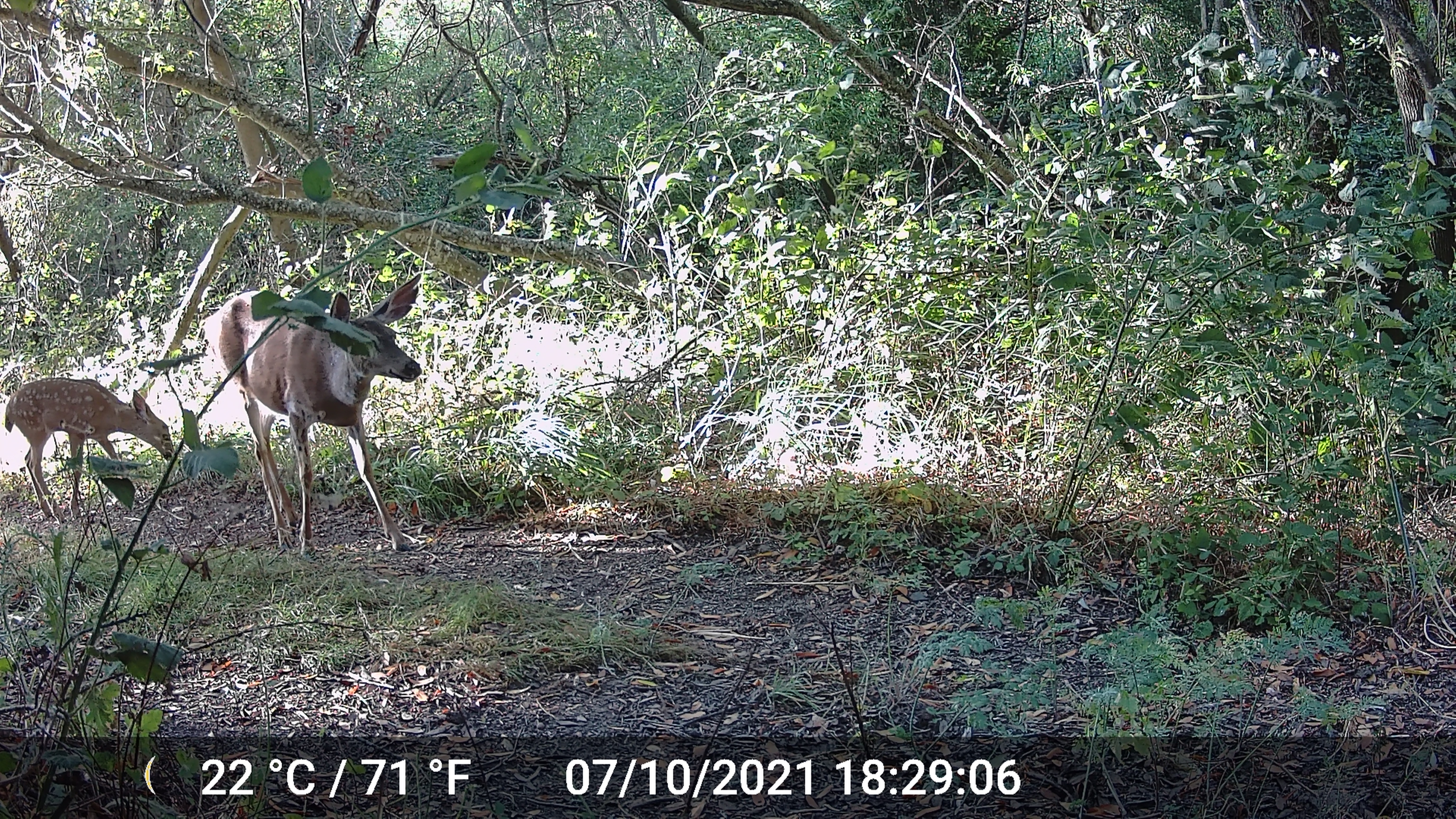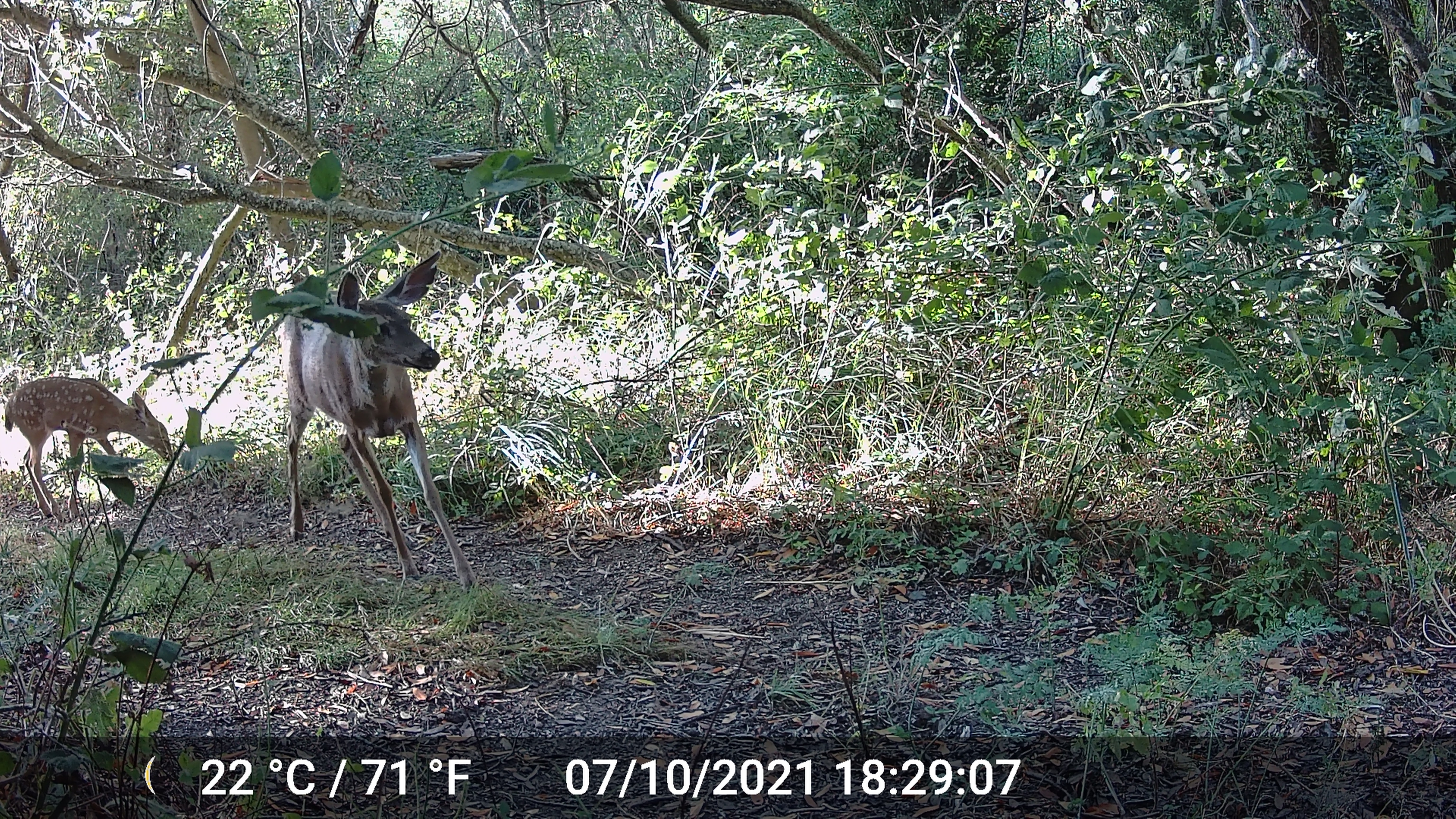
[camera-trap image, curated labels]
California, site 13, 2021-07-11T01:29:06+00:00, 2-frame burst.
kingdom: Animalia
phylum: Chordata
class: Mammalia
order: Artiodactyla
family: Cervidae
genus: Odocoileus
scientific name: Odocoileus hemionus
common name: mule deer